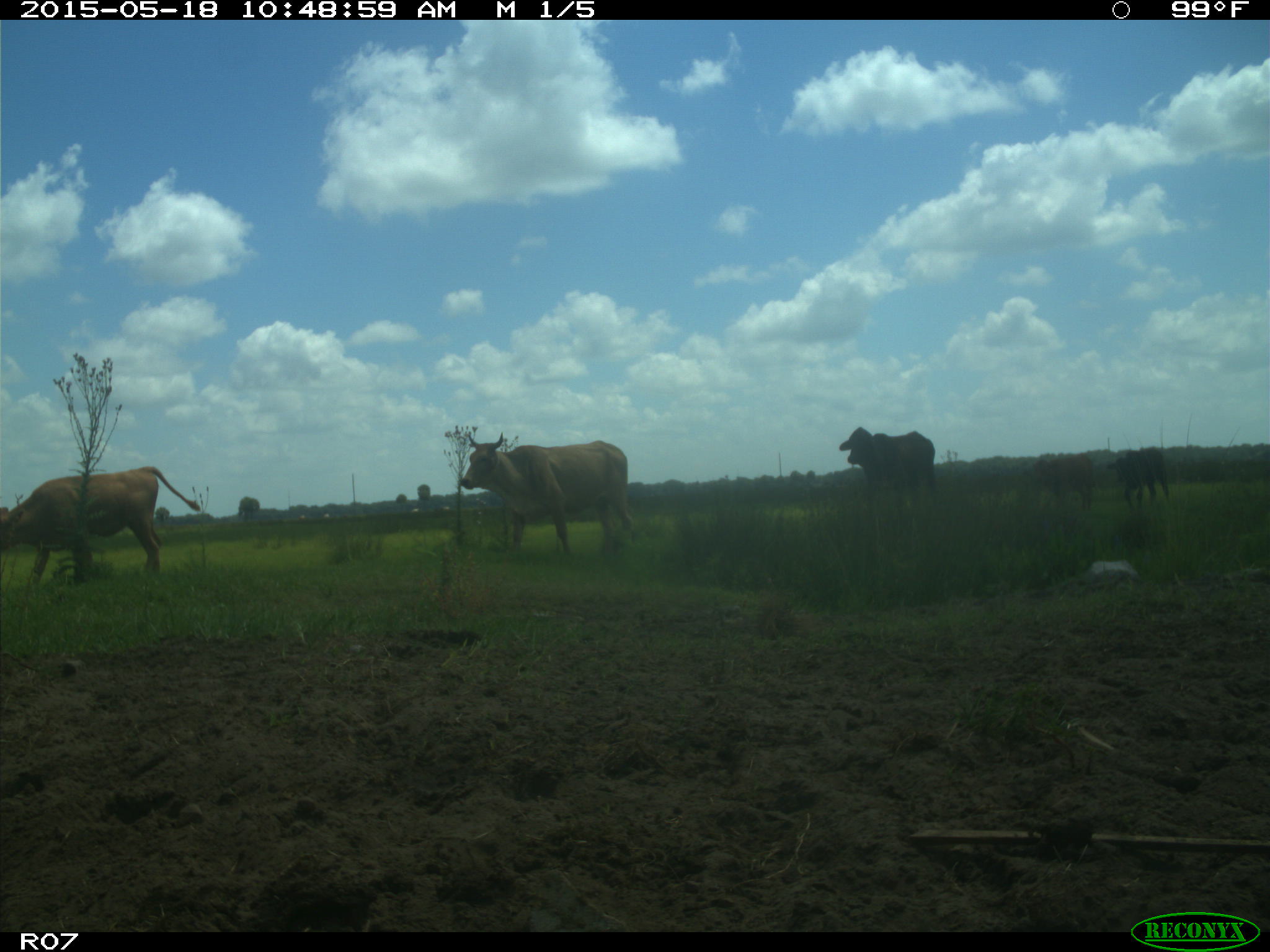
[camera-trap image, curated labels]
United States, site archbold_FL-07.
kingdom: Animalia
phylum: Chordata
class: Mammalia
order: Artiodactyla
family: Bovidae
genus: Bos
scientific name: Bos taurus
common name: domestic cow